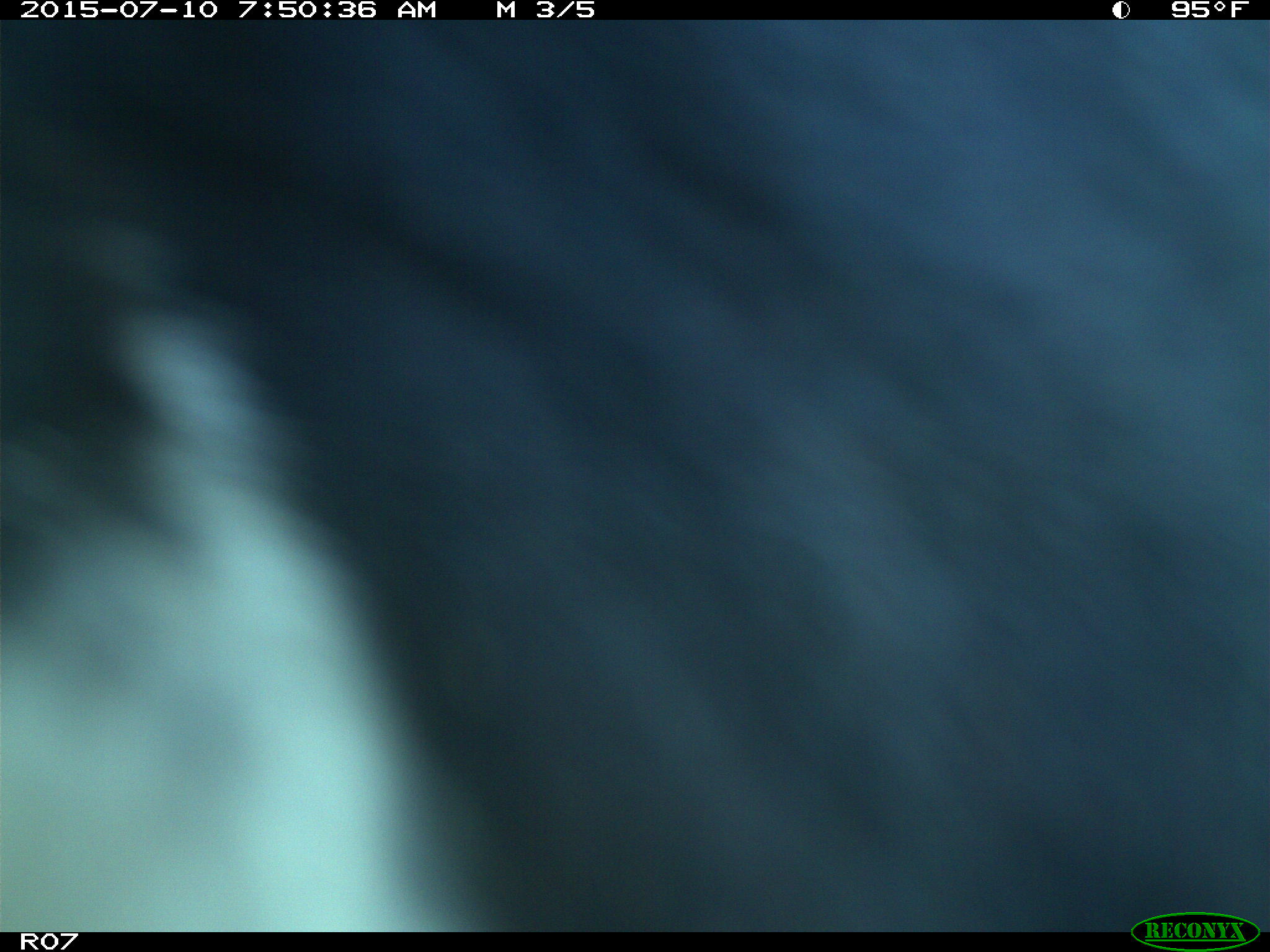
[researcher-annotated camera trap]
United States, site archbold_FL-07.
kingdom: Animalia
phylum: Chordata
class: Mammalia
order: Artiodactyla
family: Bovidae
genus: Bos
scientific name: Bos taurus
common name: domestic cow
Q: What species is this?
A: Bos taurus (domestic cow).